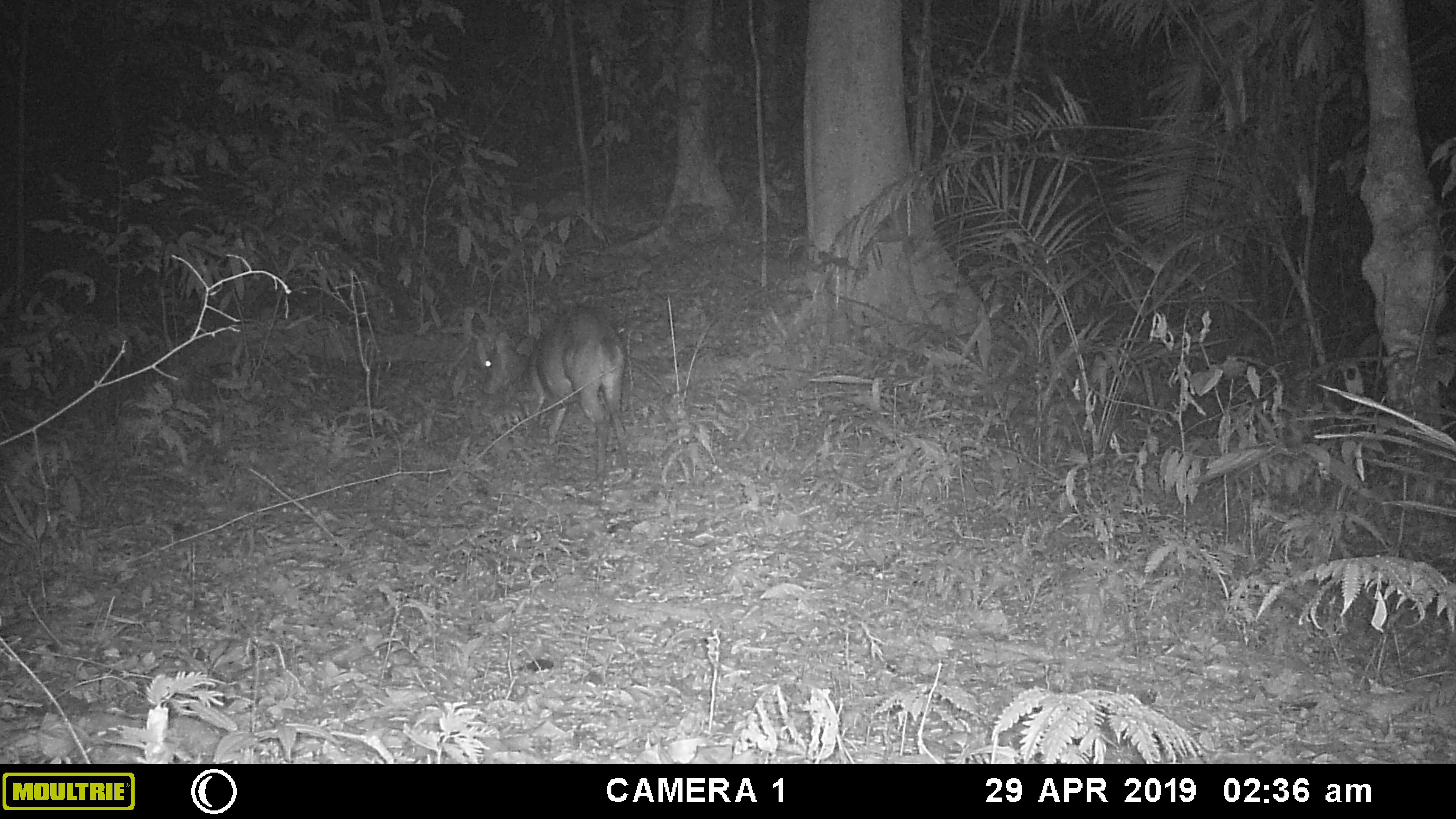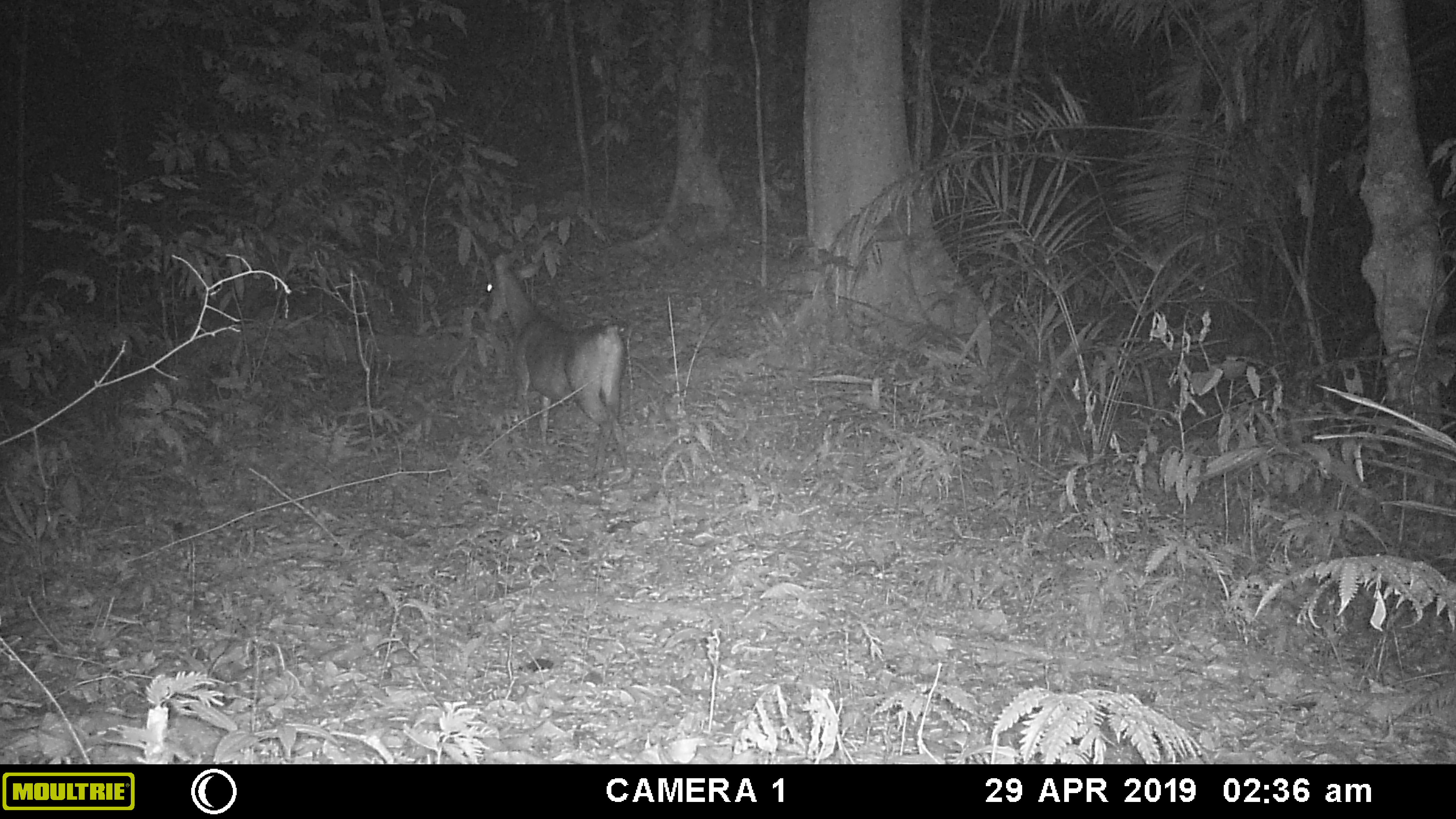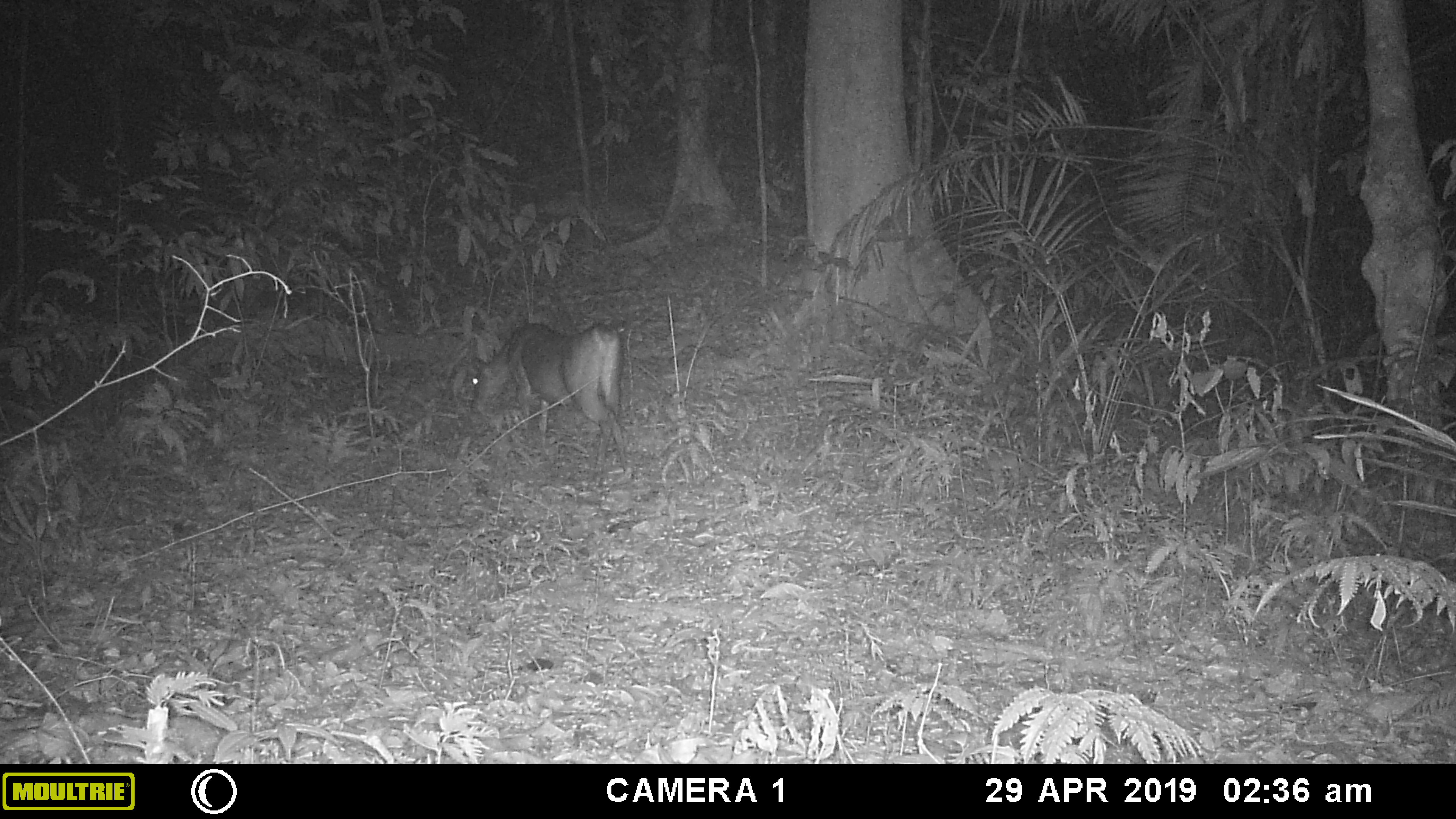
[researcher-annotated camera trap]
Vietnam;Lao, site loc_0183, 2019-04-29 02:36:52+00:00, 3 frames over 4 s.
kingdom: Animalia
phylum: Chordata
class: Mammalia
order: Artiodactyla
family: Cervidae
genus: Muntiacus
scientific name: Muntiacus vuquangensis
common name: large-antlered muntjac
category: large antlered muntjac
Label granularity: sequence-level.